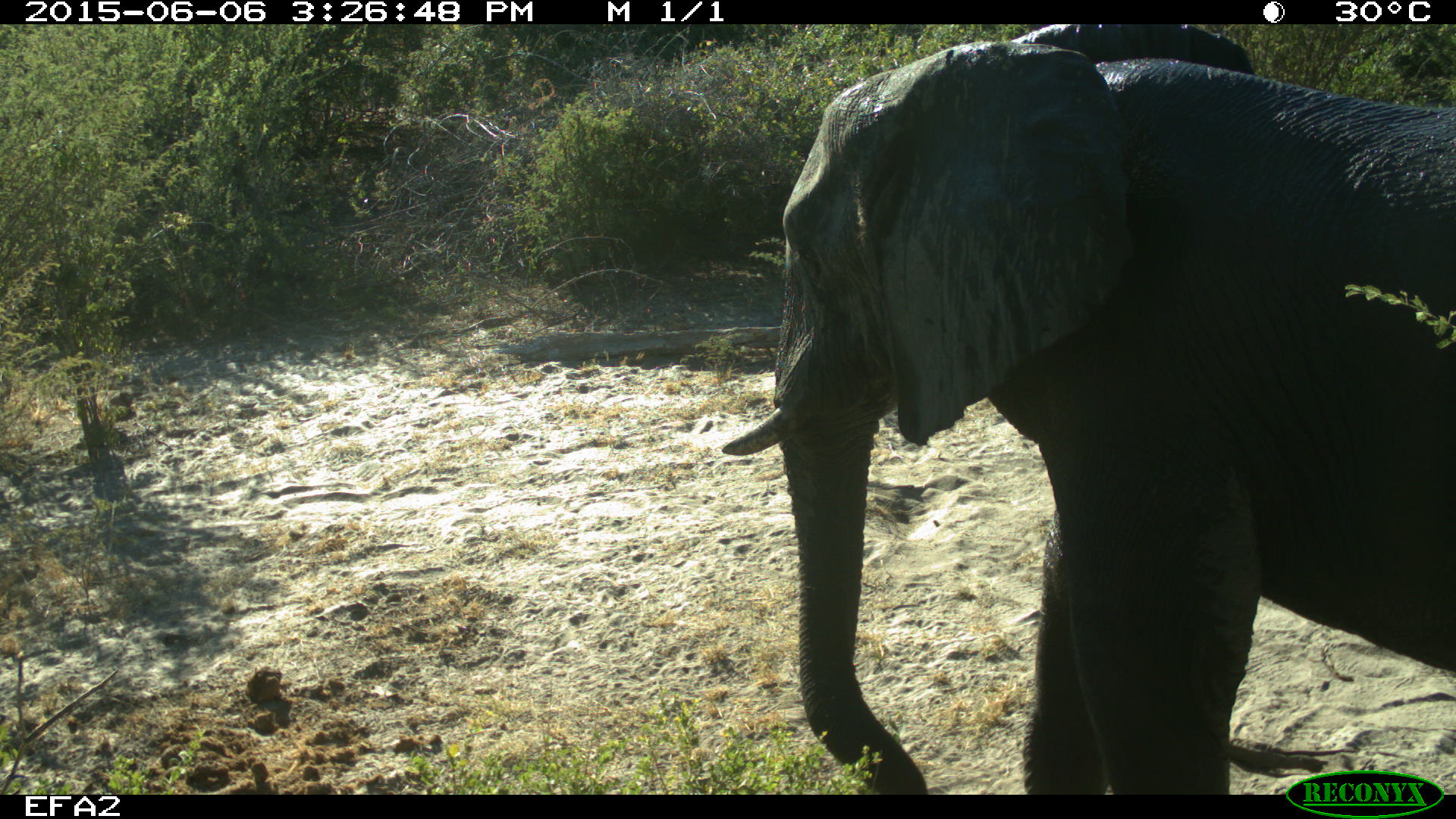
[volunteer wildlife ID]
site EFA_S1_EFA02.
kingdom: Animalia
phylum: Chordata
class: Mammalia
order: Proboscidea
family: Elephantidae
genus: Loxodonta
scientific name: Loxodonta africana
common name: african bush elephant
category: elephant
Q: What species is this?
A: Elephant (african bush elephant) (Loxodonta africana).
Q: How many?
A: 1.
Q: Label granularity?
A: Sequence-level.